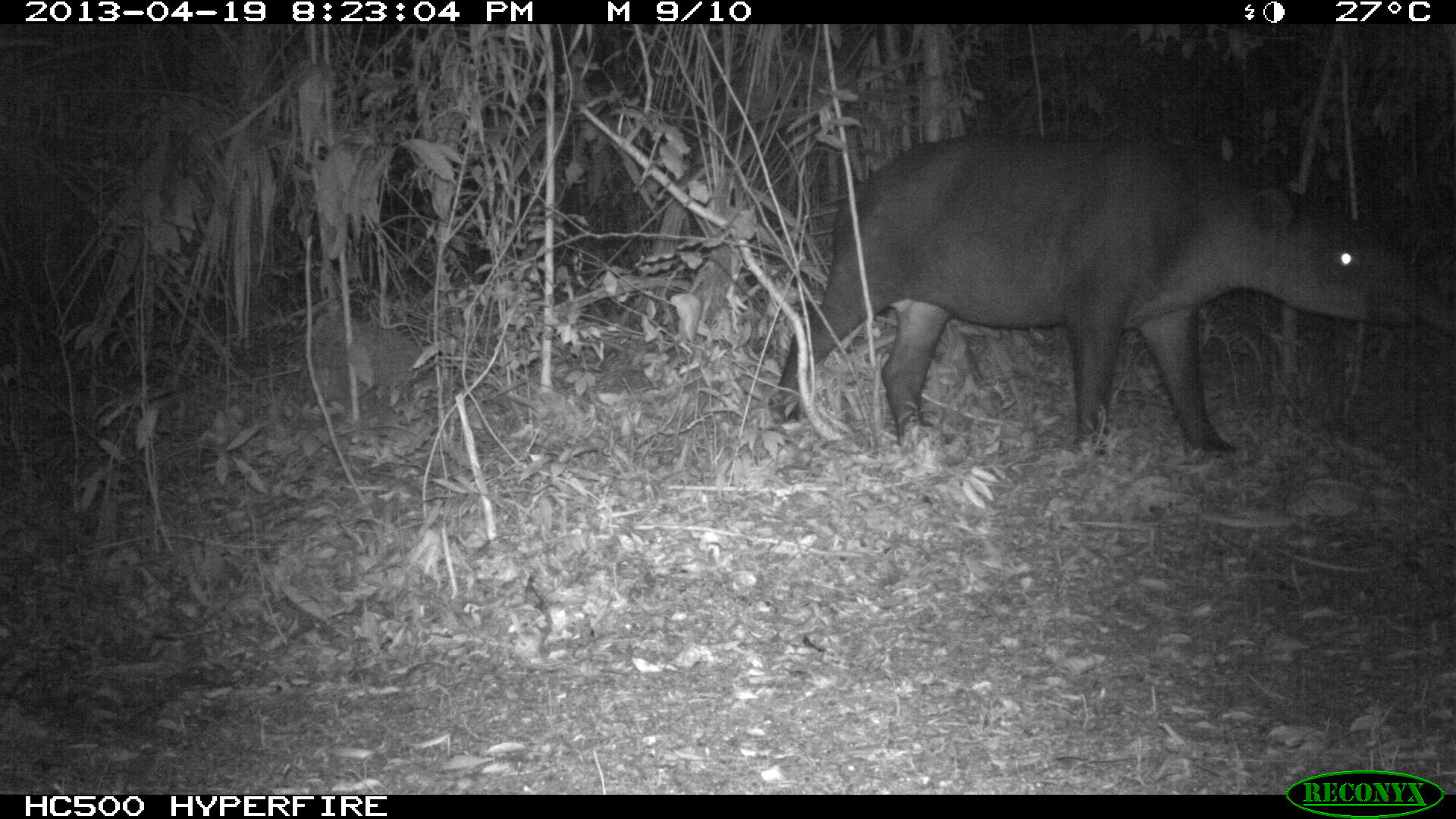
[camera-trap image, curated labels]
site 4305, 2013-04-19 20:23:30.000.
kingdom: Animalia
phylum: Chordata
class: Mammalia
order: Perissodactyla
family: Tapiridae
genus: Tapirus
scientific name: Tapirus bairdii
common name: baird's tapir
Tapirus bairdii (baird's tapir), count 1.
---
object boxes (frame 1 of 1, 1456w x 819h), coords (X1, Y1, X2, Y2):
tapirus bairdii: (777, 132, 1456, 464)